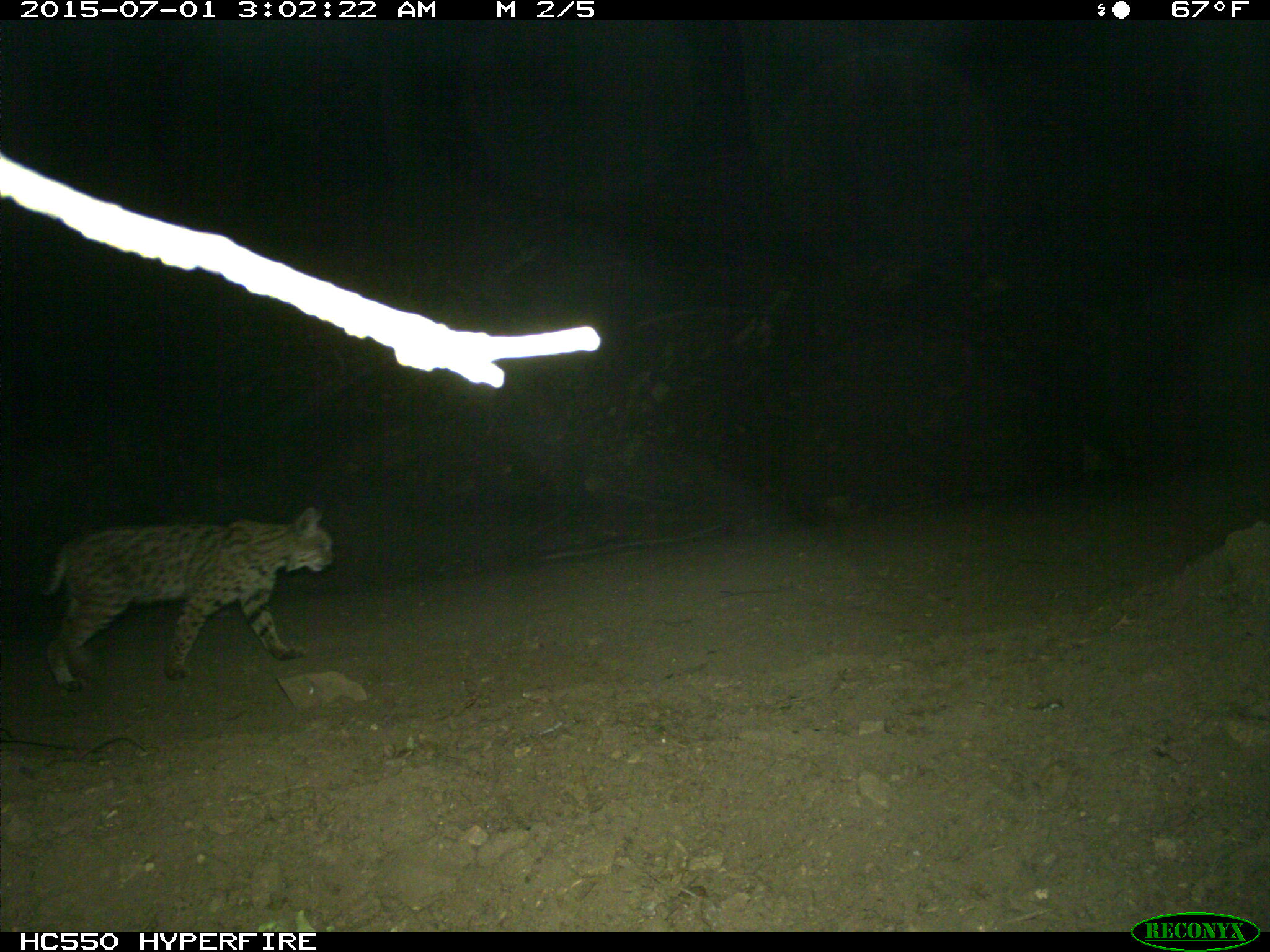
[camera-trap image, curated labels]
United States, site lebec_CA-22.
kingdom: Animalia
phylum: Chordata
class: Mammalia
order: Carnivora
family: Felidae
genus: Lynx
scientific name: Lynx rufus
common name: bobcat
Lynx rufus (bobcat).